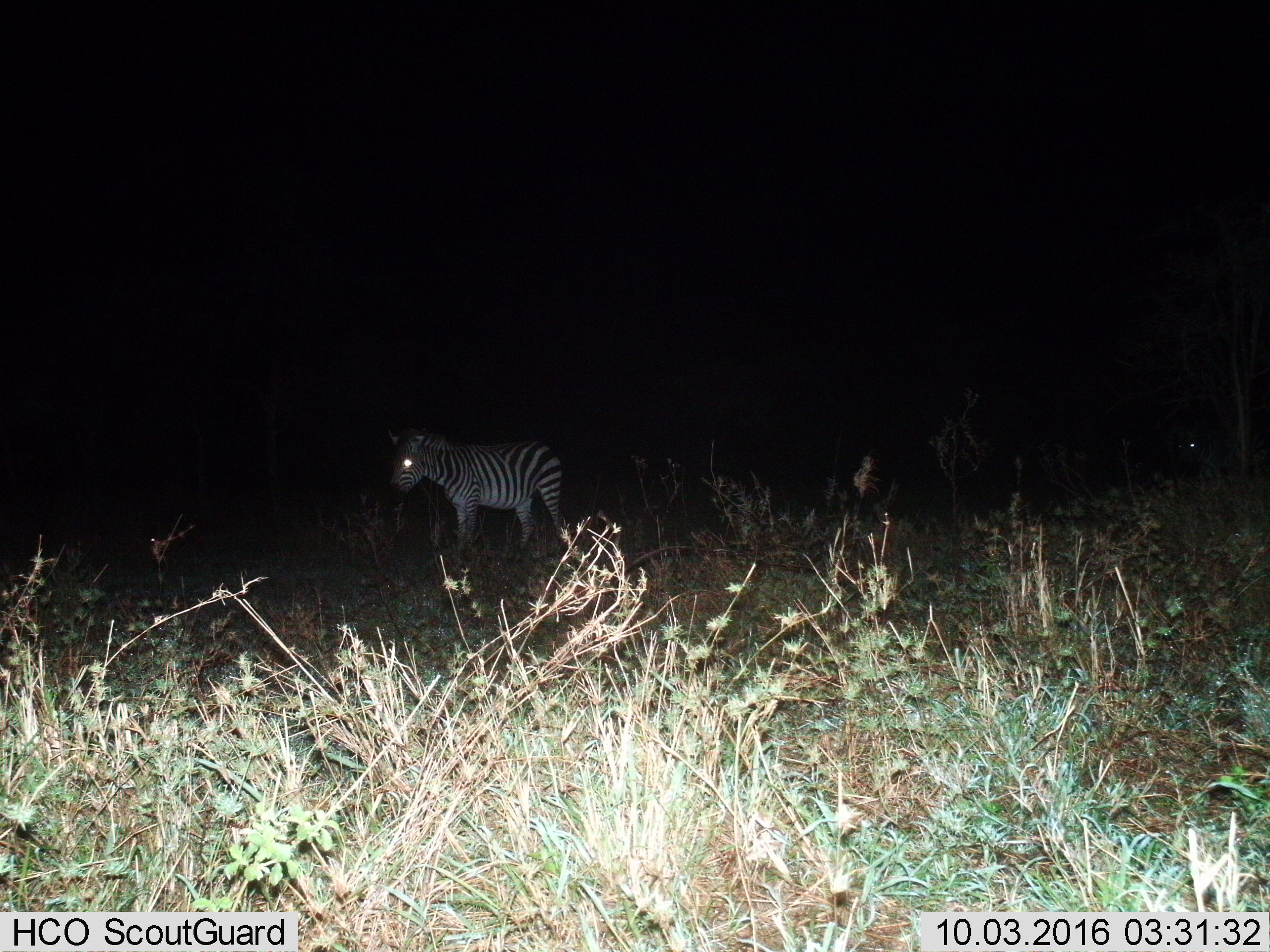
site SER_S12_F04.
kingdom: Animalia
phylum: Chordata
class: Mammalia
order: Perissodactyla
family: Equidae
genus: Equus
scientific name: Equus quagga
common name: plains zebra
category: zebraplains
Zebraplains (plains zebra) (Equus quagga), count 1. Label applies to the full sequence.